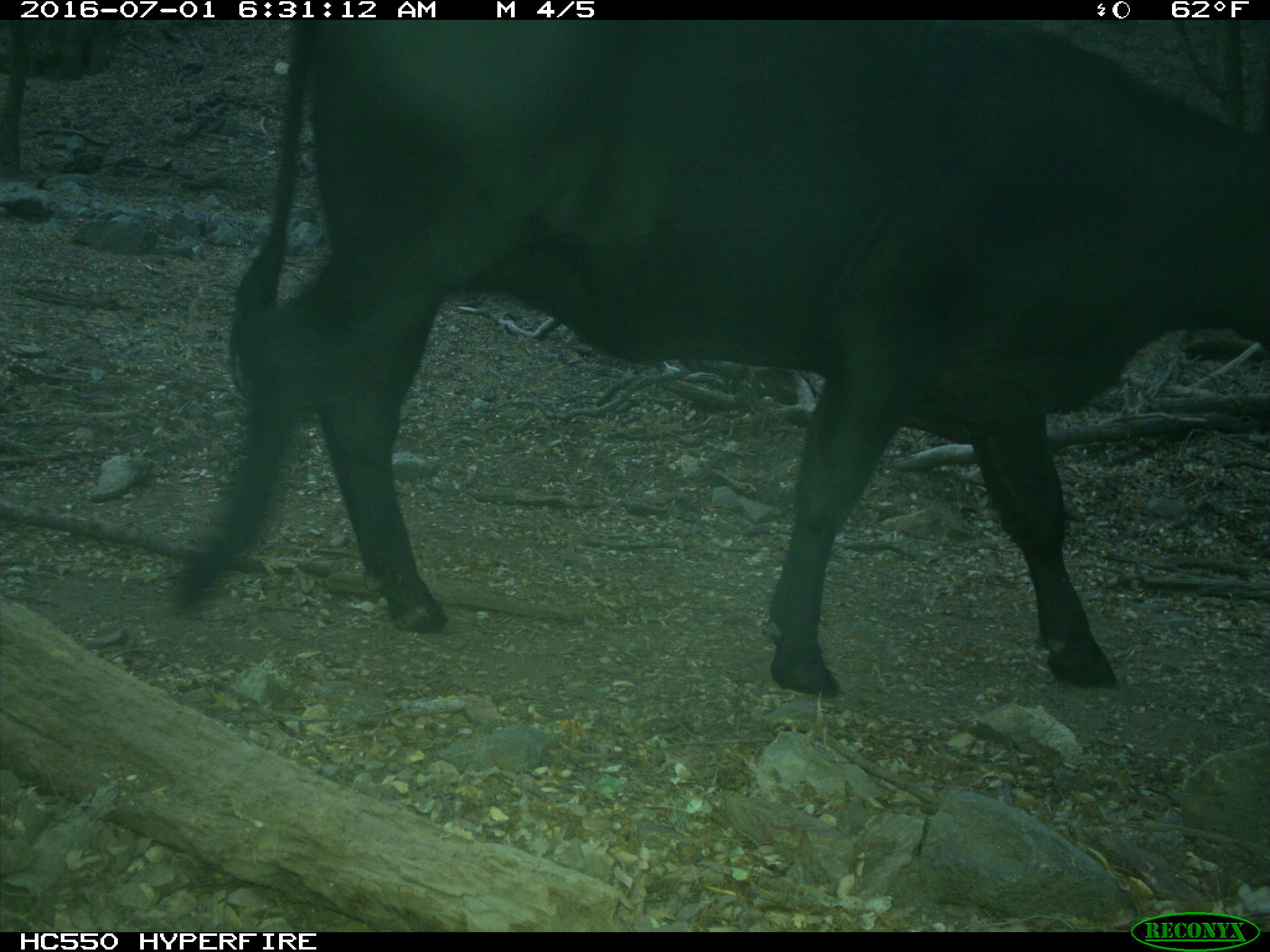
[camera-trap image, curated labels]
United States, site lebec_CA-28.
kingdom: Animalia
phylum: Chordata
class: Mammalia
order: Artiodactyla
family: Bovidae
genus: Bos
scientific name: Bos taurus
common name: domestic cow